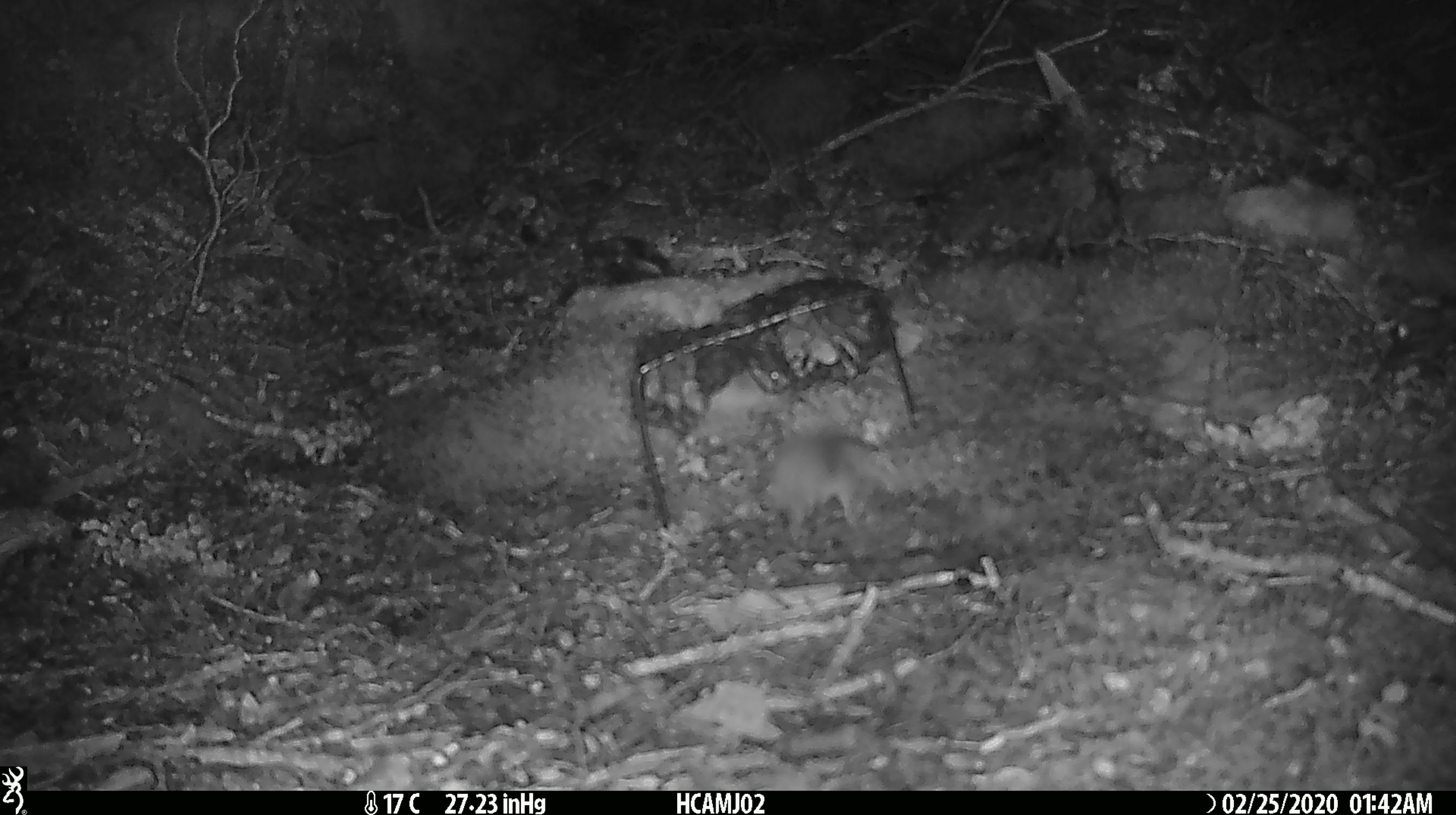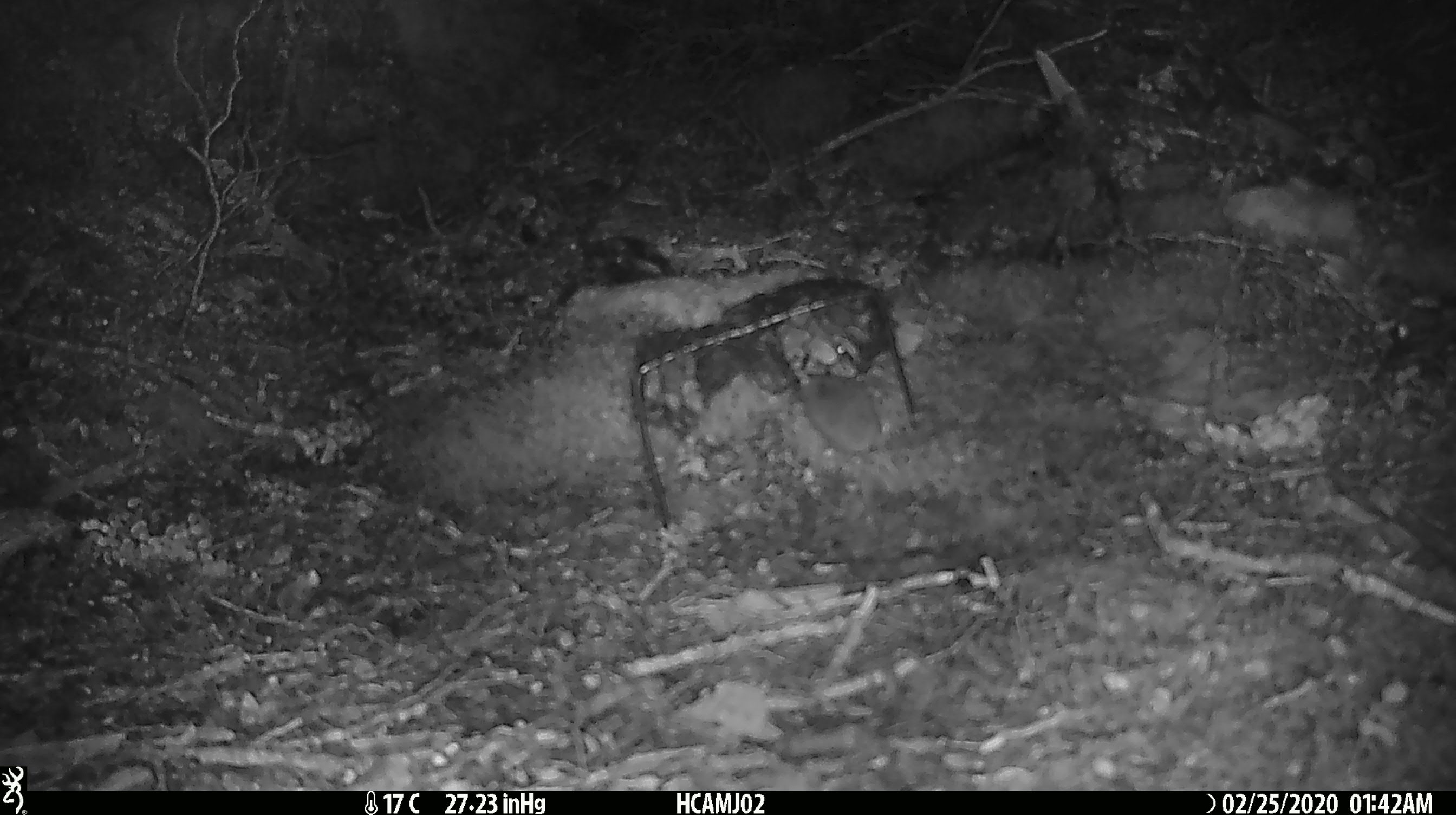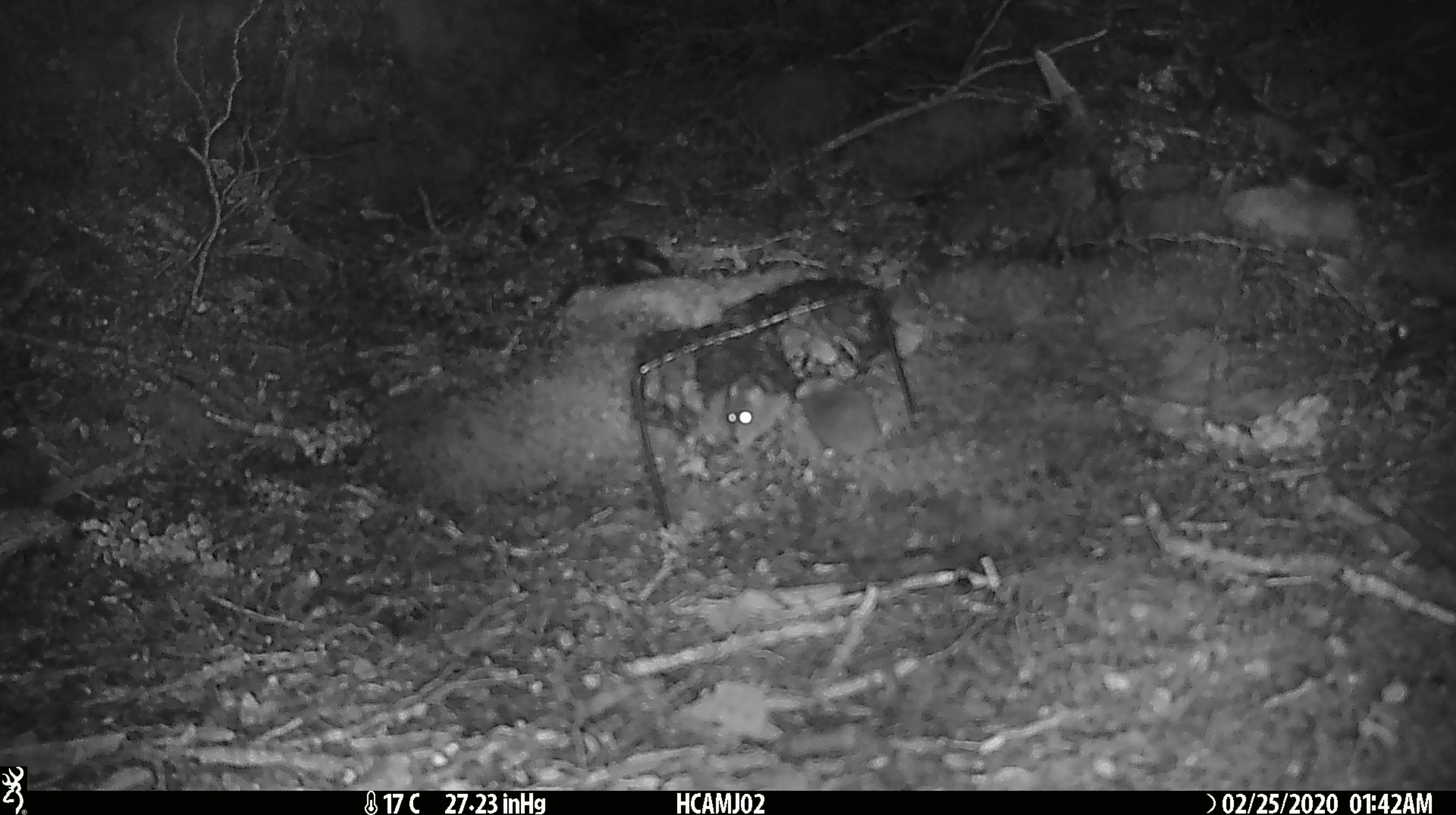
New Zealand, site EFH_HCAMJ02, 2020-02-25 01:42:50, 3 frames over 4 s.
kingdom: Animalia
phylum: Chordata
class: Mammalia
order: Rodentia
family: Muridae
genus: Mus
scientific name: Mus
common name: mouse